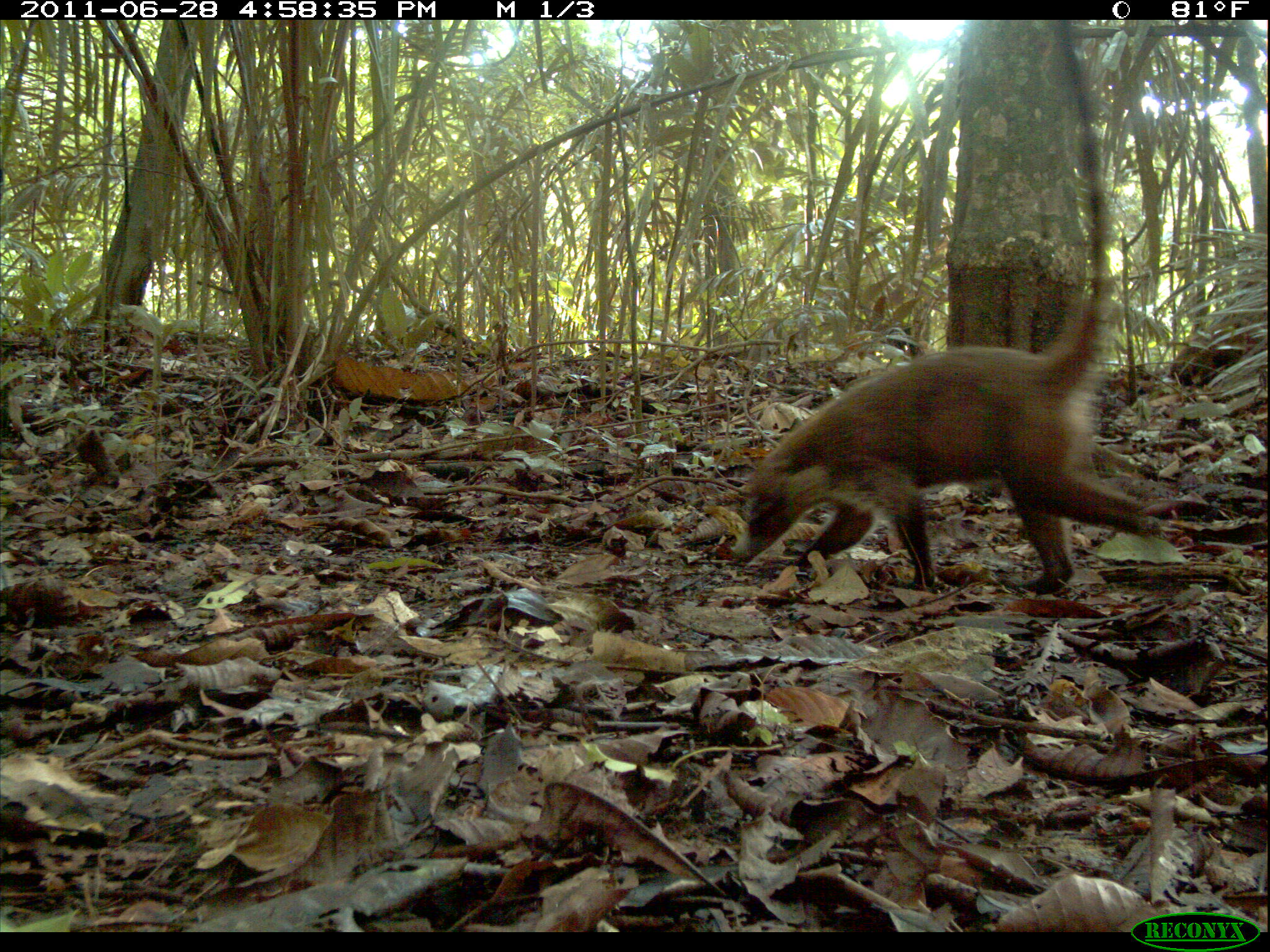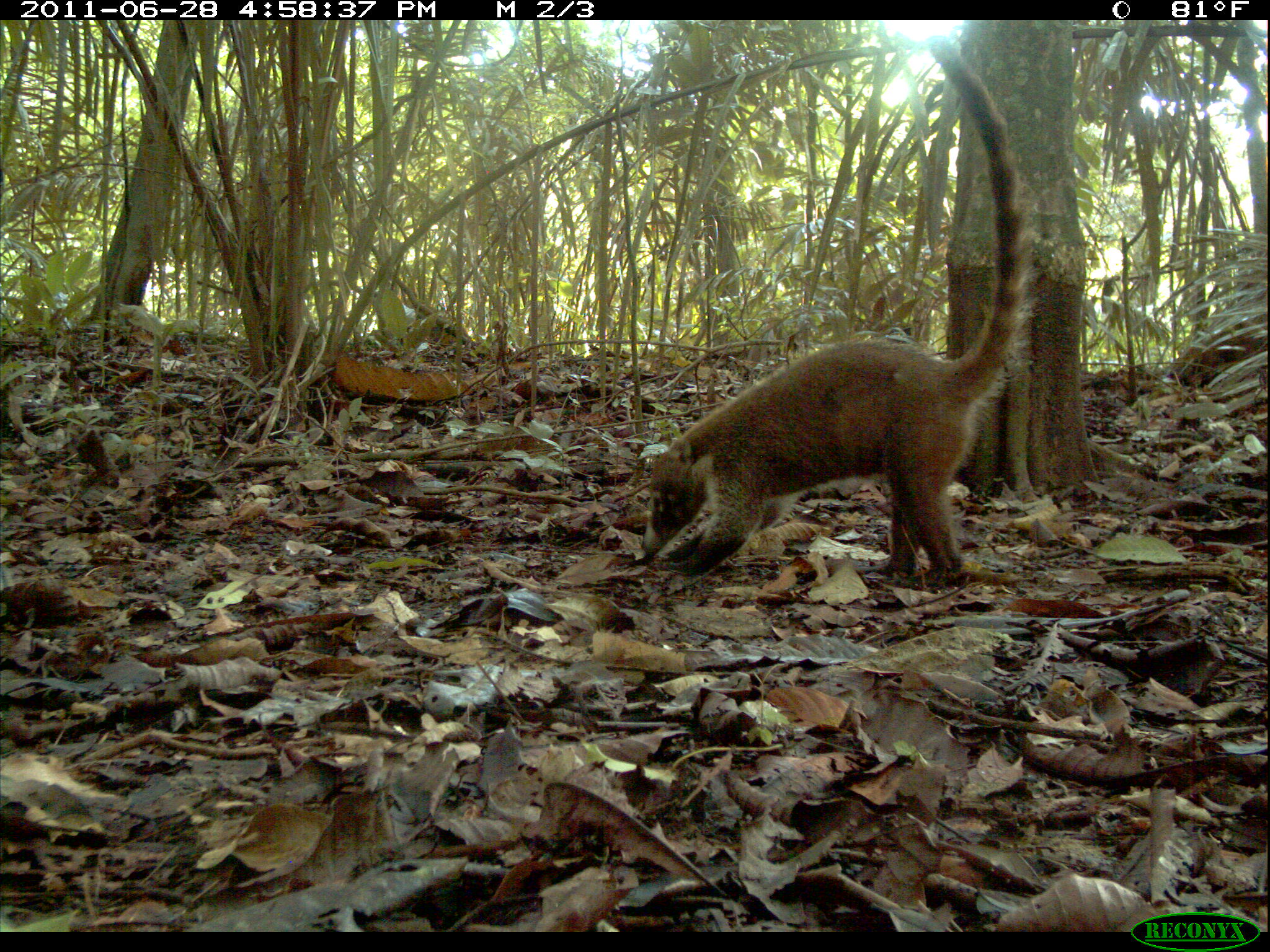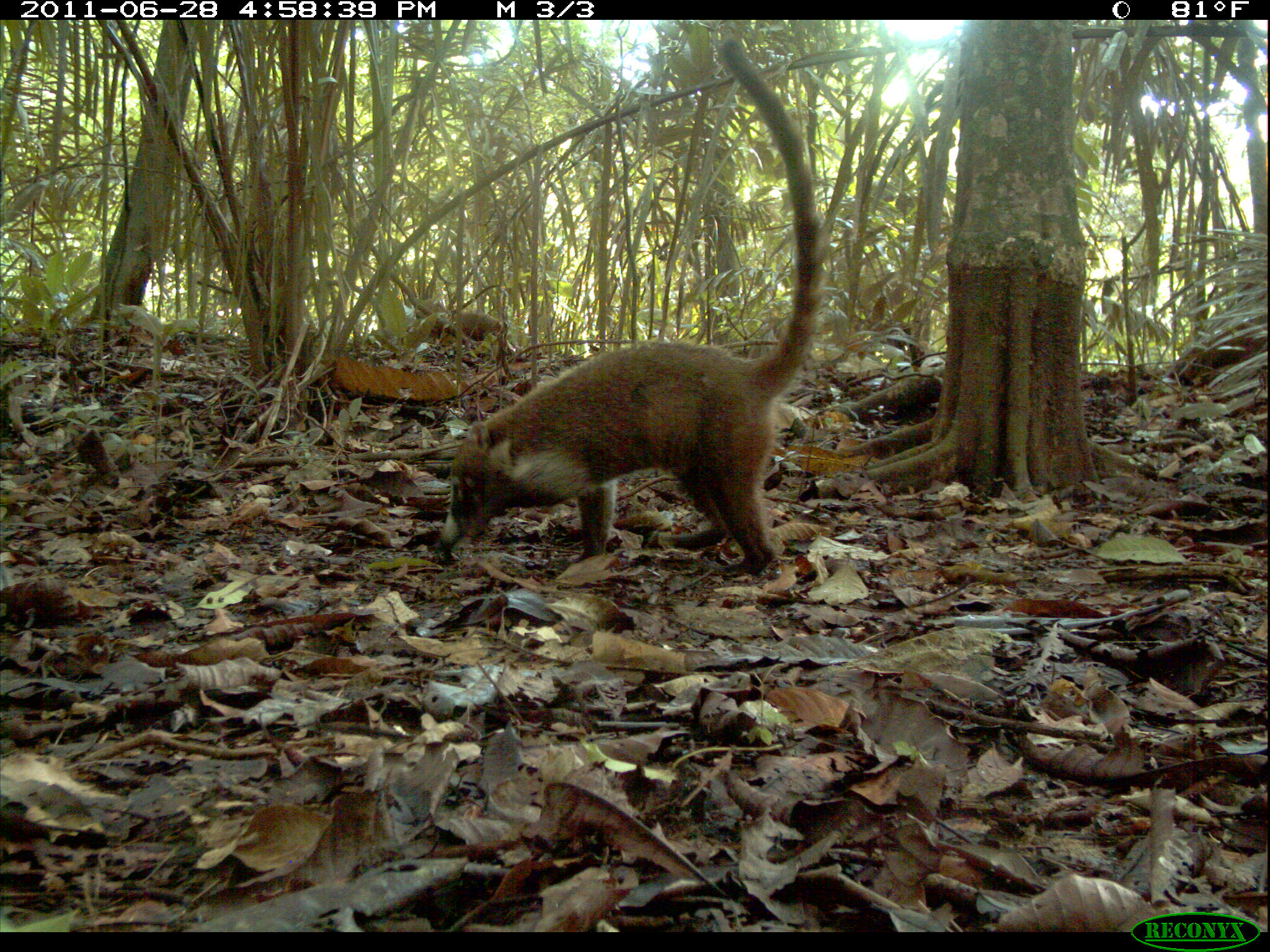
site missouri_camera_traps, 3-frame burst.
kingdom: Animalia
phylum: Chordata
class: Mammalia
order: Carnivora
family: Procyonidae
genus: Nasua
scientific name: Nasua narica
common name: white-nosed coati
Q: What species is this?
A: White-nosed coati (Nasua narica).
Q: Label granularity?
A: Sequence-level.